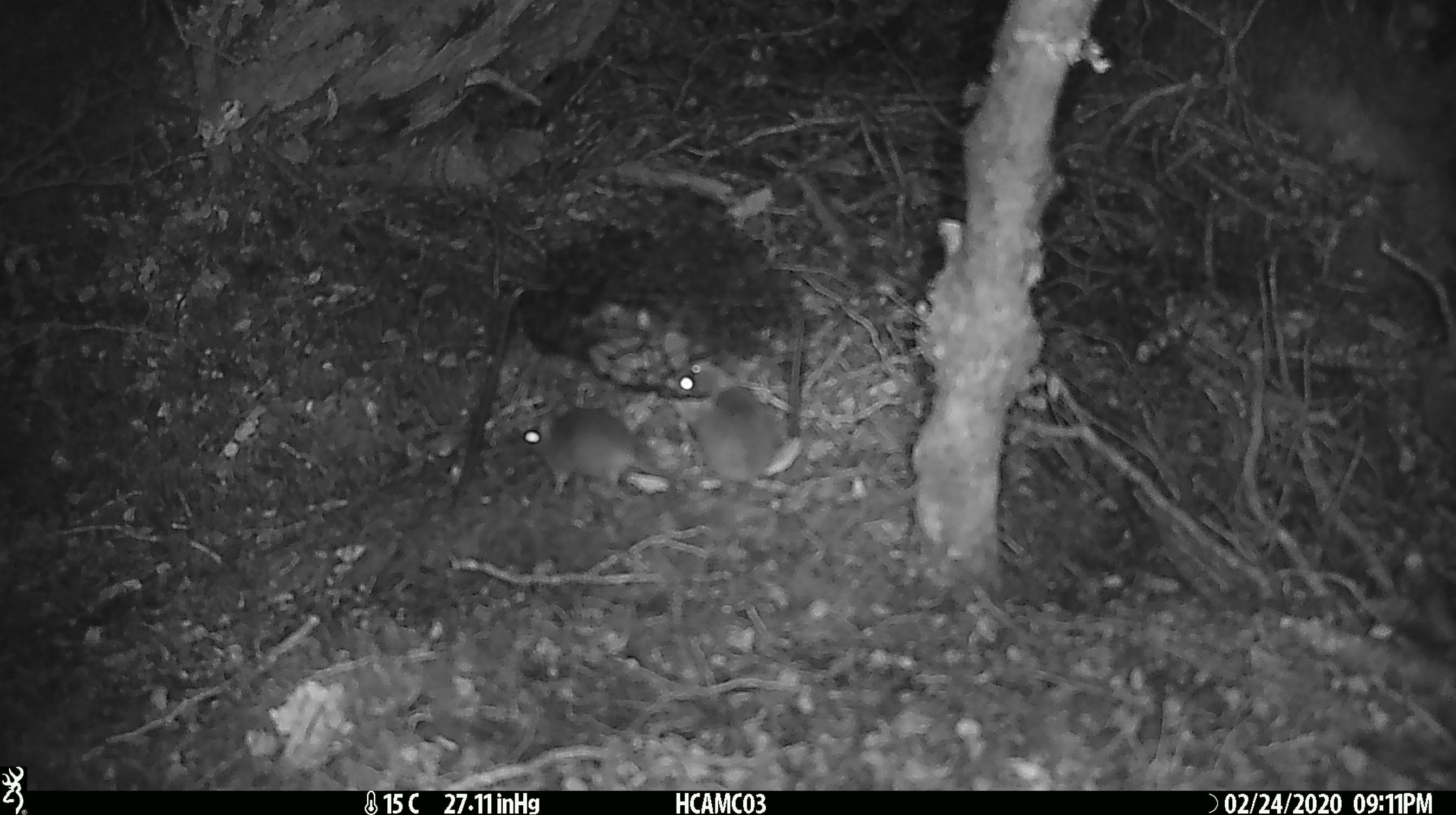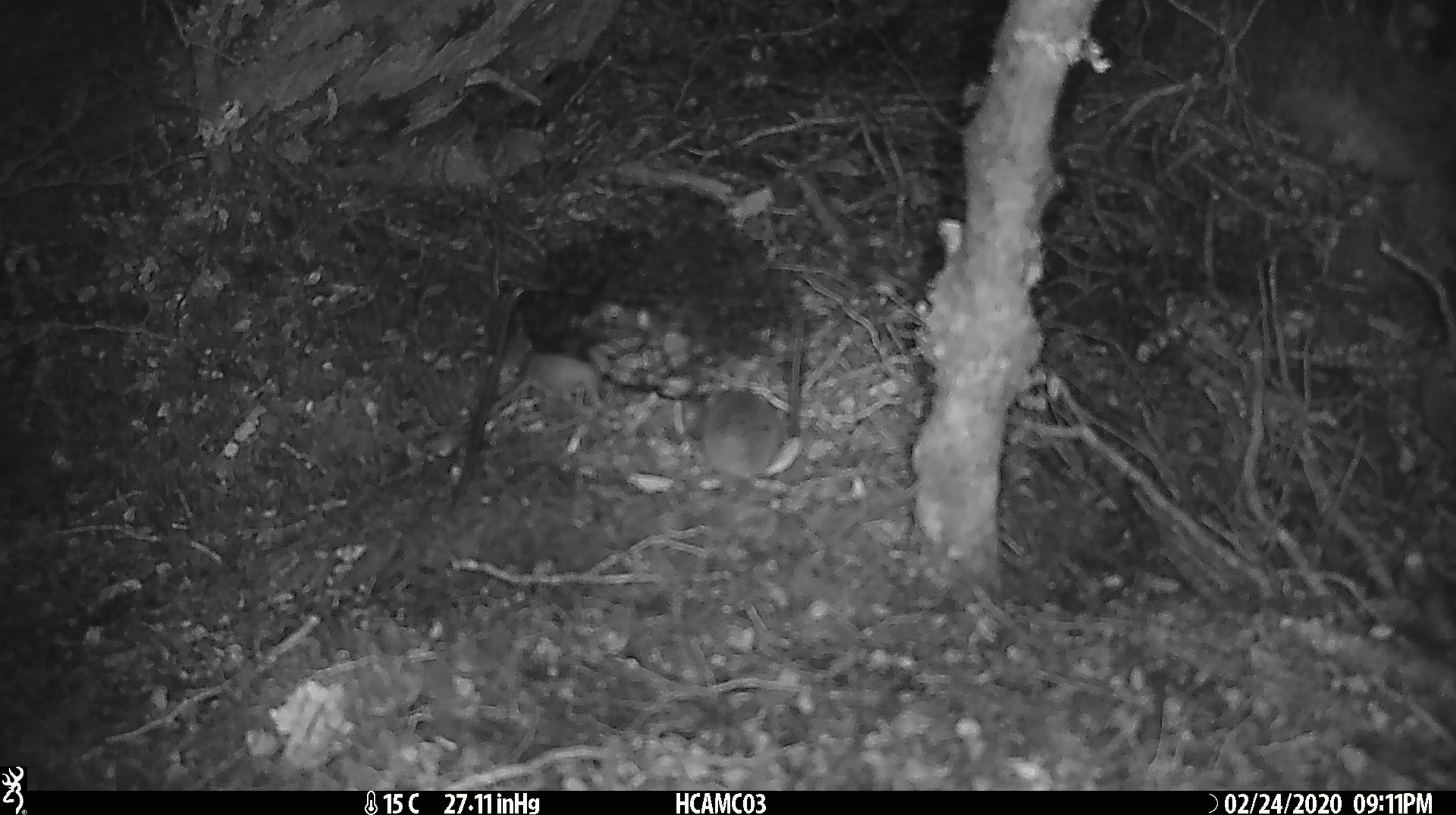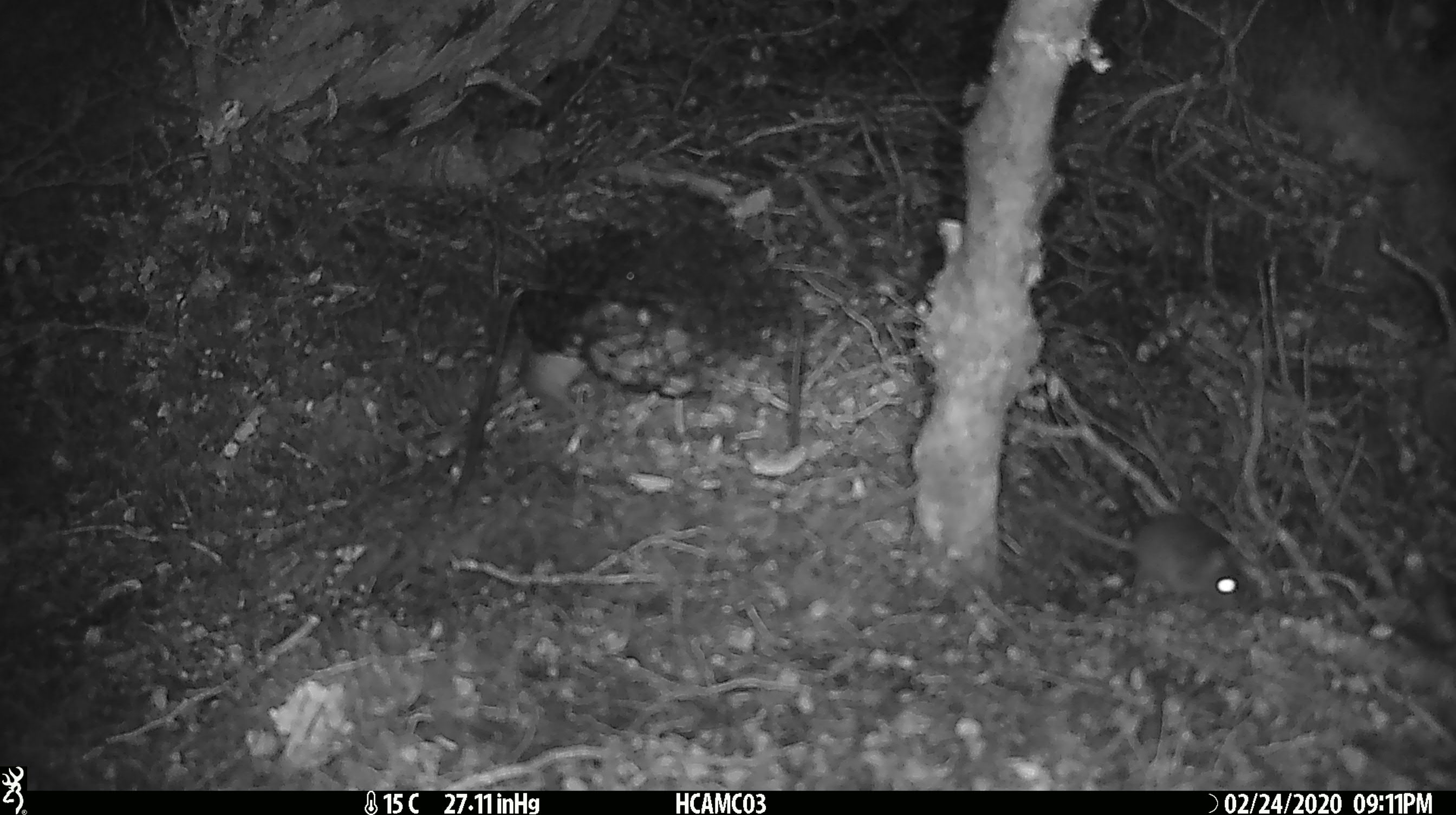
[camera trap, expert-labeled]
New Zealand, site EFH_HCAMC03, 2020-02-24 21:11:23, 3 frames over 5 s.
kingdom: Animalia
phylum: Chordata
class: Mammalia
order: Rodentia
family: Muridae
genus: Mus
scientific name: Mus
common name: mouse